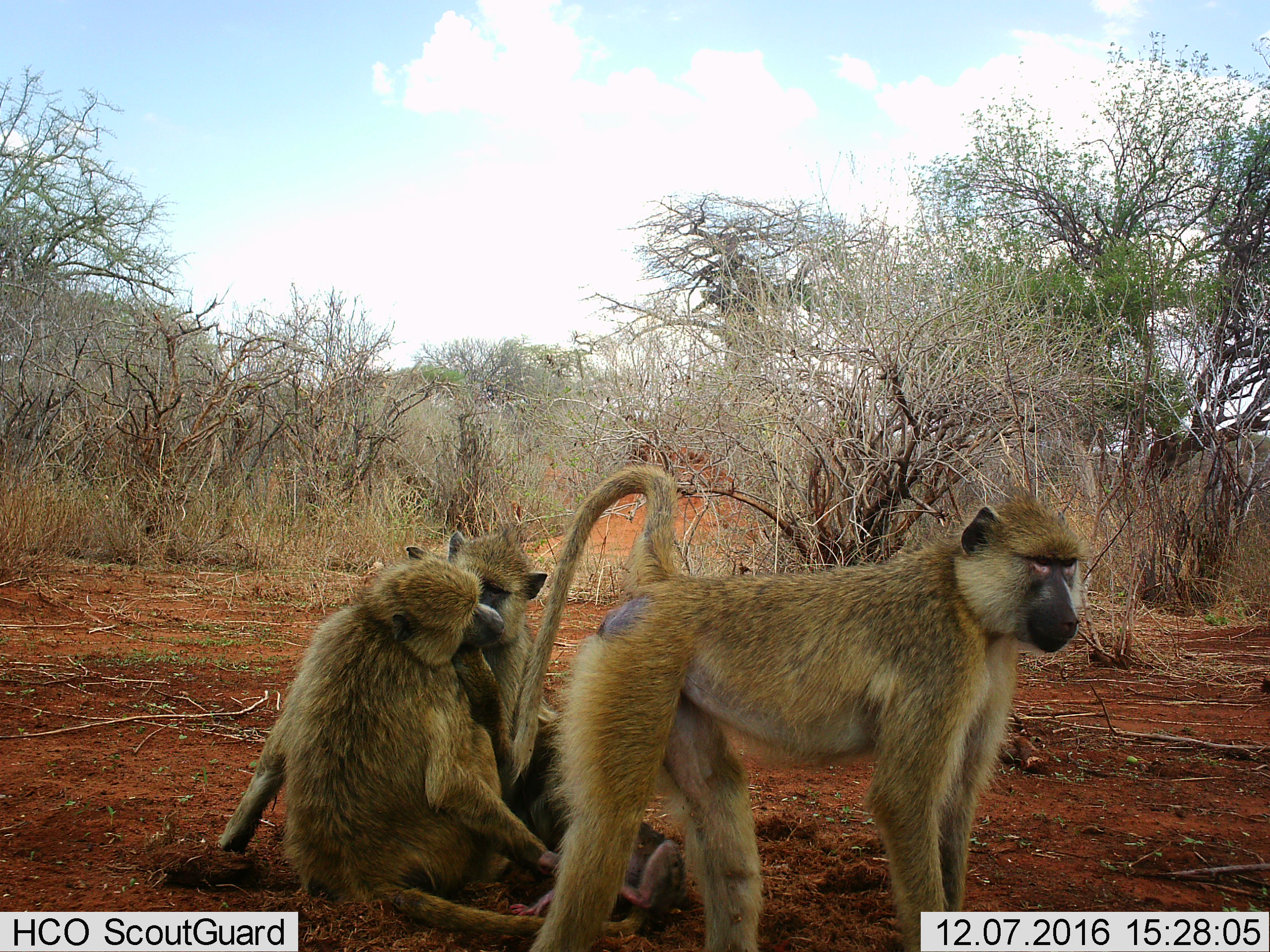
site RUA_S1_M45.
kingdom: Animalia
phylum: Chordata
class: Mammalia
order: Primates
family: Cercopithecidae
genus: Papio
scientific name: Papio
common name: baboon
Baboon (Papio), count 4. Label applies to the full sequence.